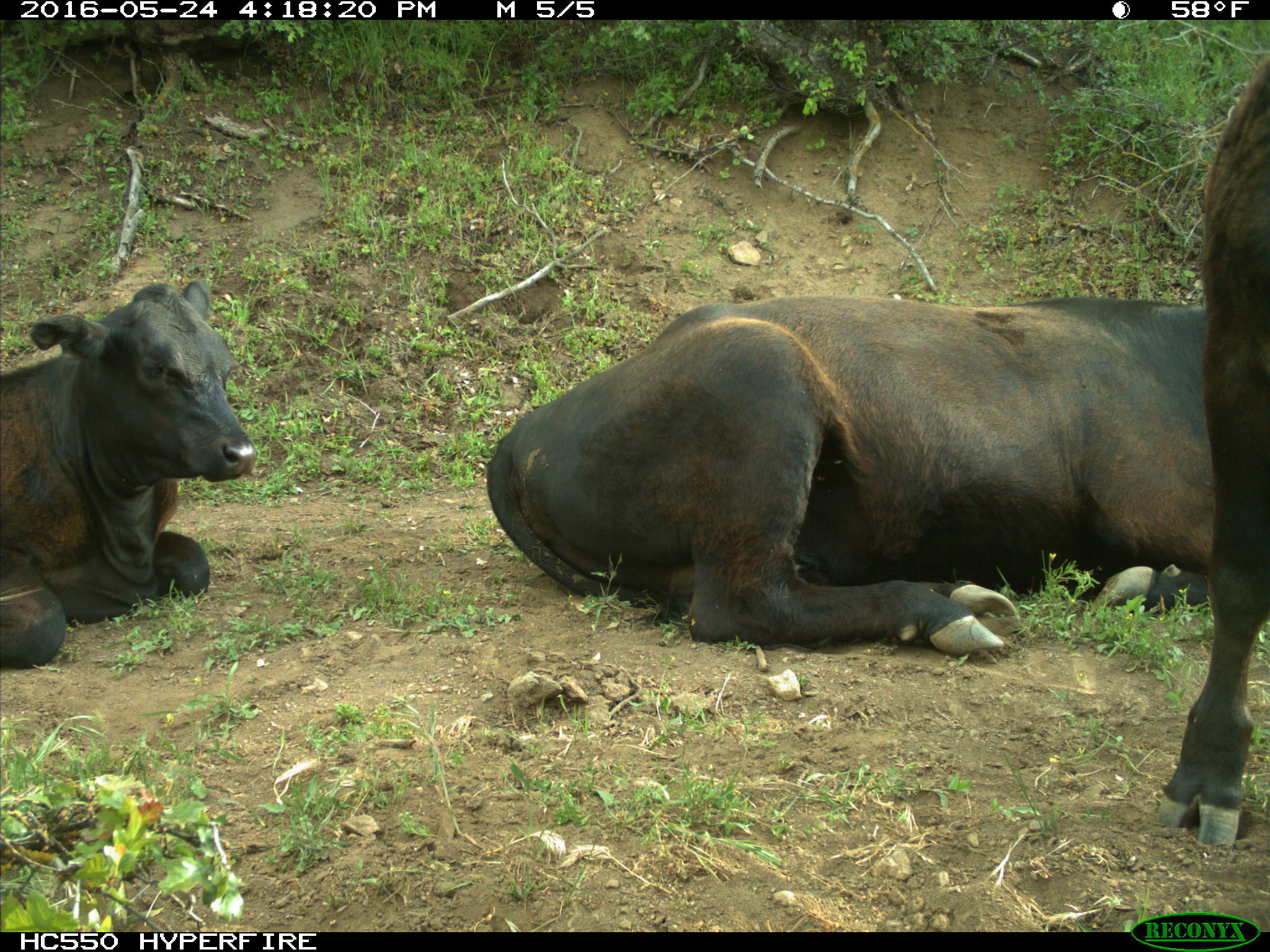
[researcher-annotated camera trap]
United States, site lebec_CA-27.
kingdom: Animalia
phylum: Chordata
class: Mammalia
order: Artiodactyla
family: Bovidae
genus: Bos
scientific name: Bos taurus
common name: domestic cow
Bos taurus (domestic cow).